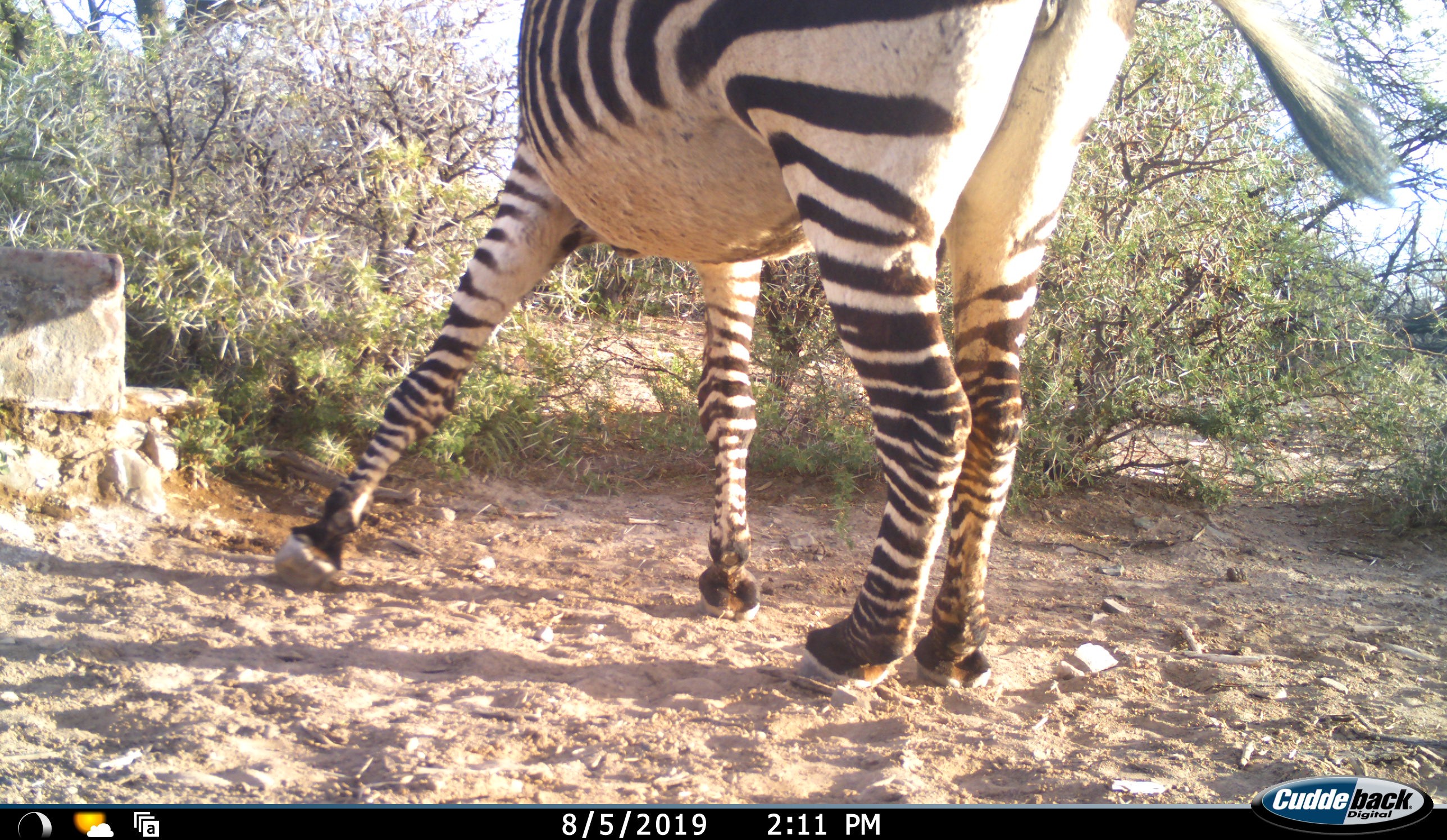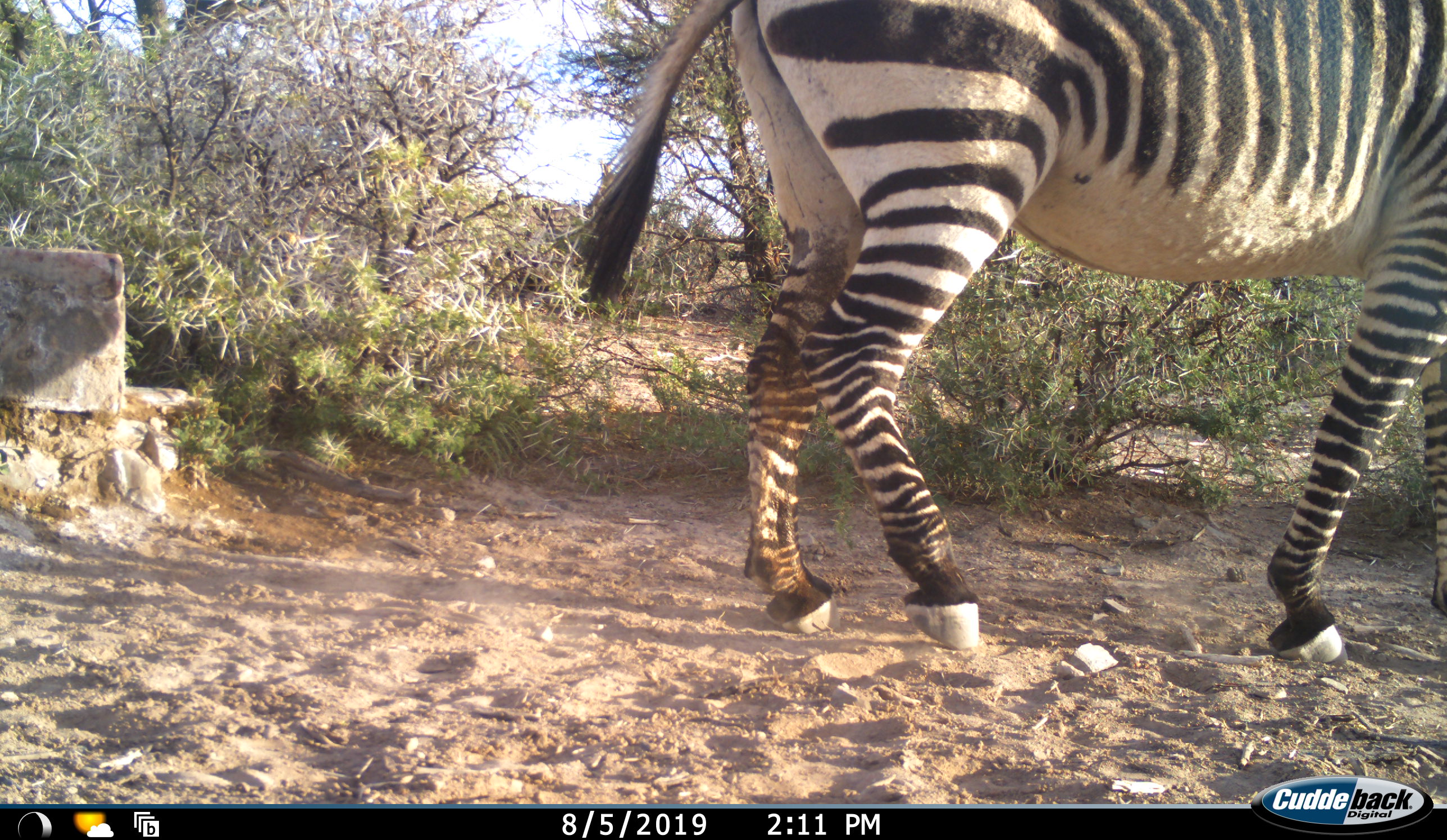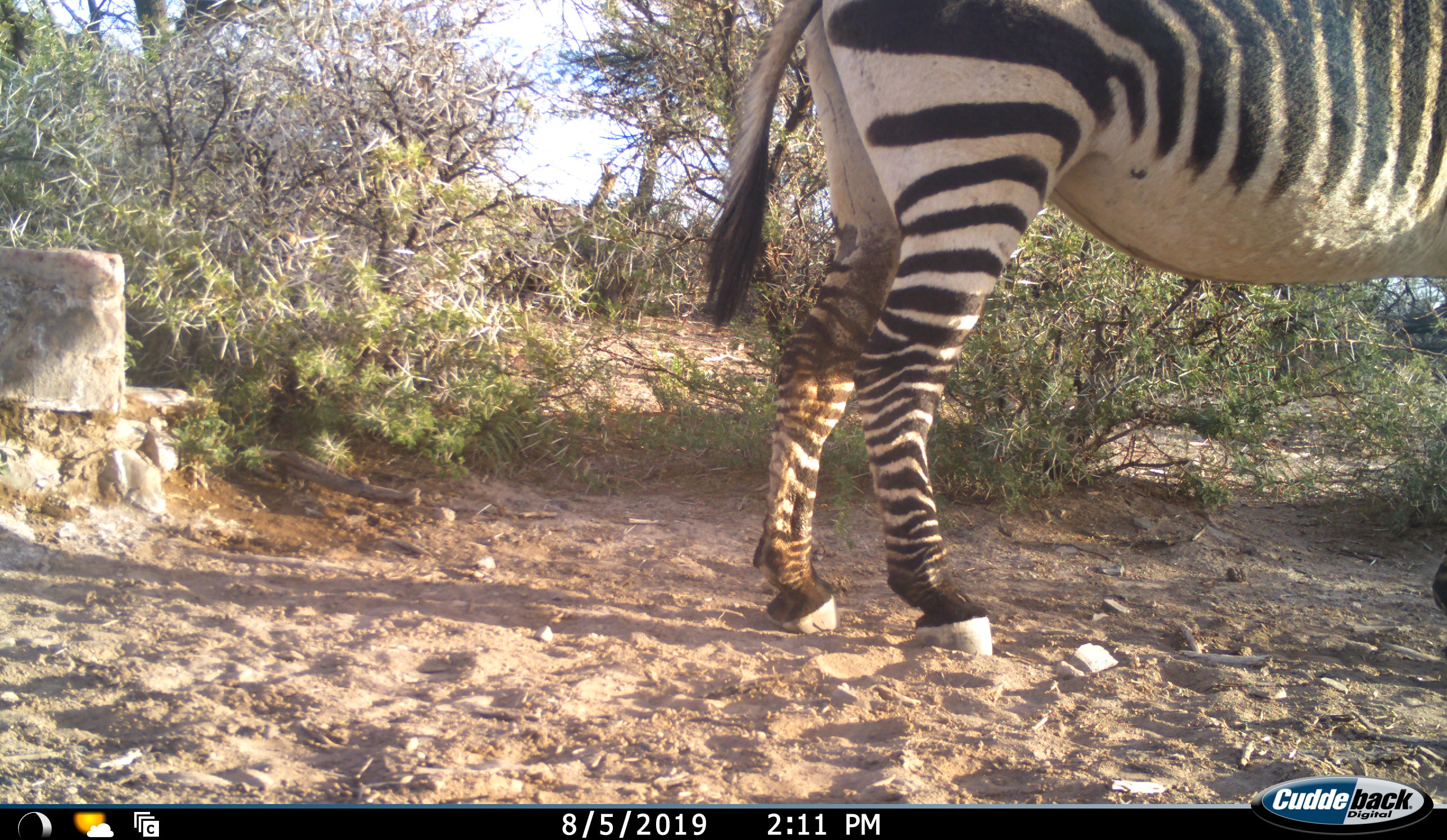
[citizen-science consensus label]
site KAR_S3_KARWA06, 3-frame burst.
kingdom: Animalia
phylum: Chordata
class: Mammalia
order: Perissodactyla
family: Equidae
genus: Equus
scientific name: Equus zebra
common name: mountain zebra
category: zebramountain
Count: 1.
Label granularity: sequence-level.